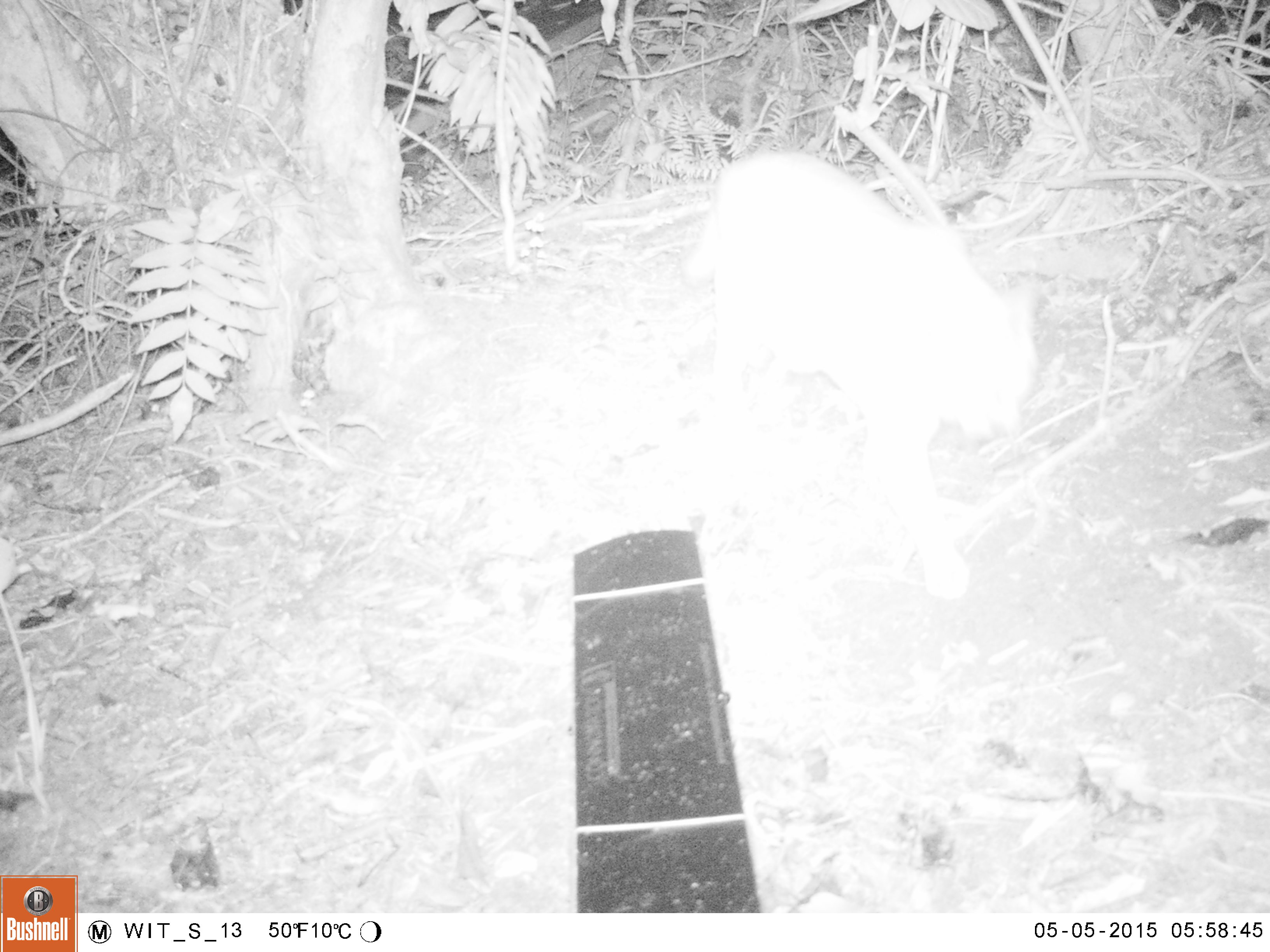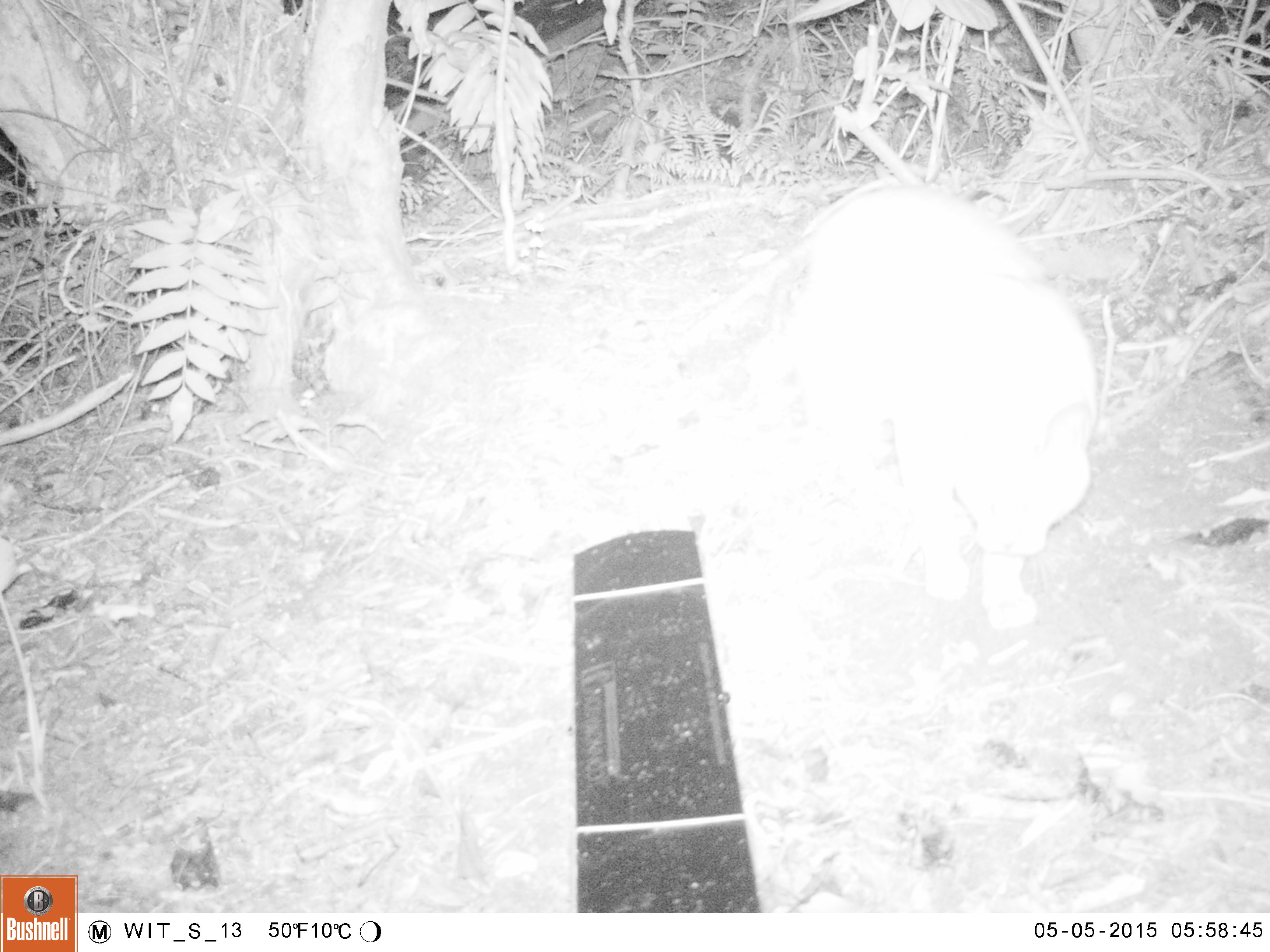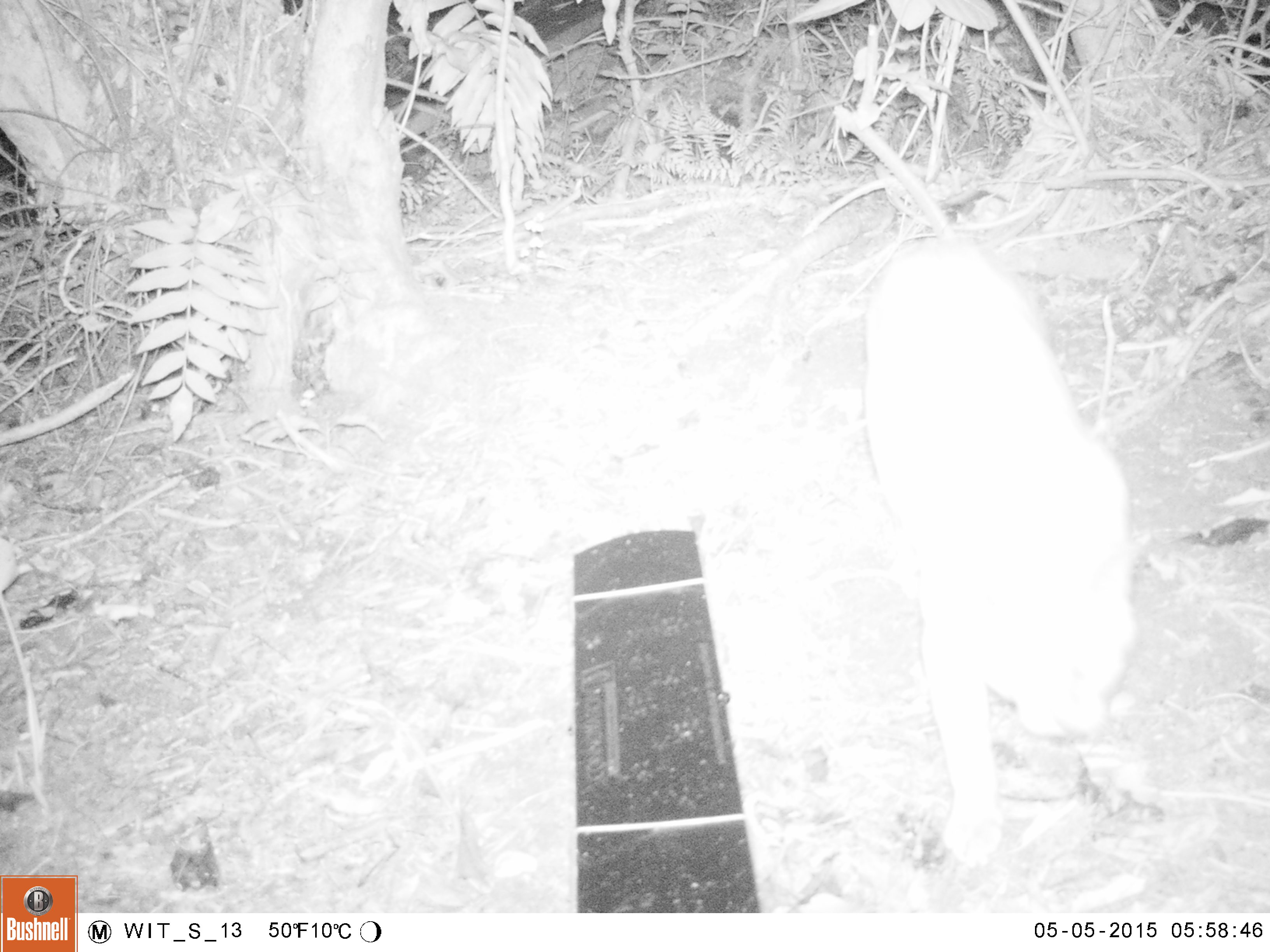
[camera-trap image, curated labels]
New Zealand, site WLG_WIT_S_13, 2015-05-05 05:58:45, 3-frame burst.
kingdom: Animalia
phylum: Chordata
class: Mammalia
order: Carnivora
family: Felidae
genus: Felis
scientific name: Felis catus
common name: domestic cat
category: cat